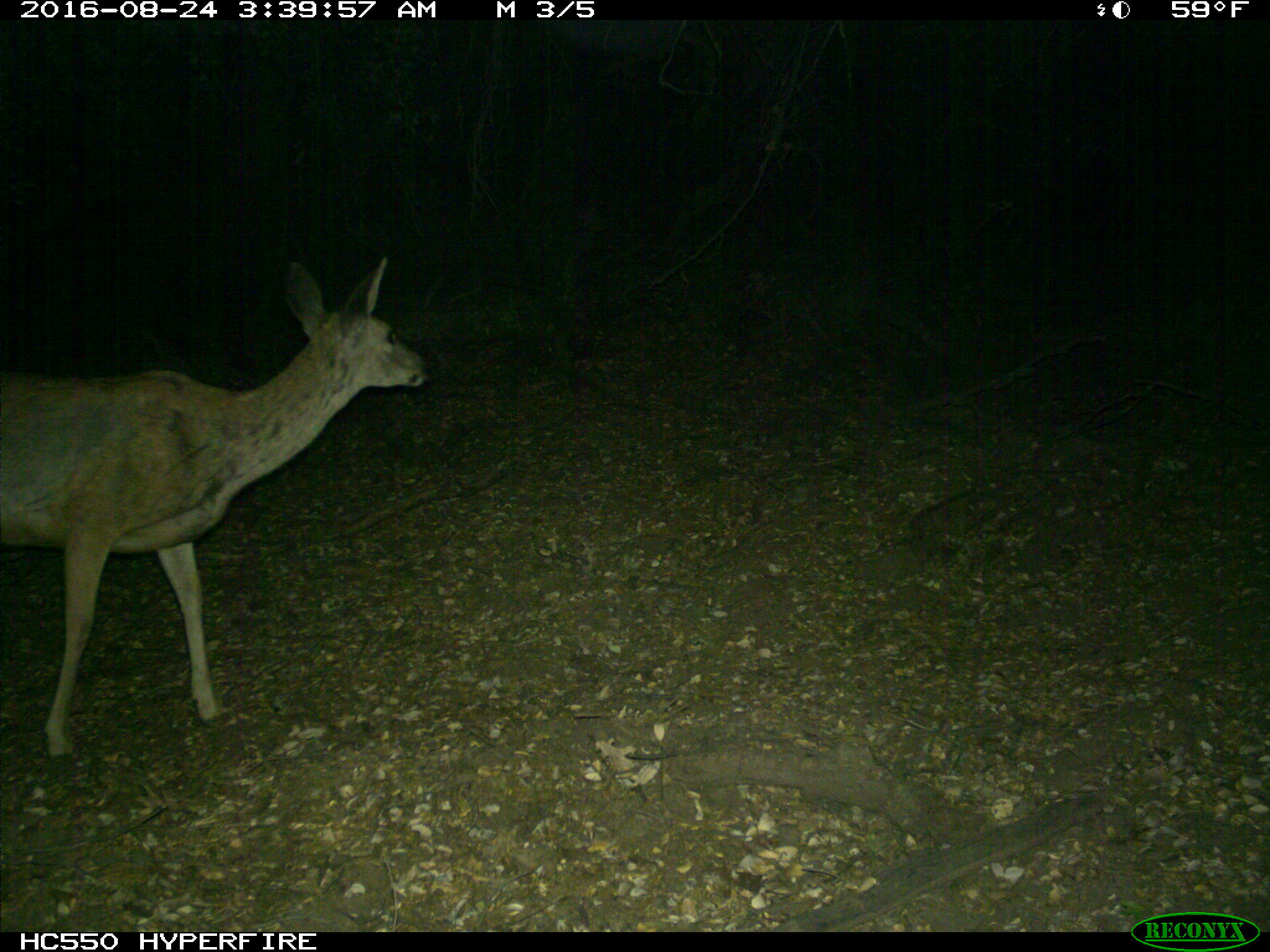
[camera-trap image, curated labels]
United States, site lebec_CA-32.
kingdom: Animalia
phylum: Chordata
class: Mammalia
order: Artiodactyla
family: Cervidae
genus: Odocoileus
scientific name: Odocoileus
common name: deer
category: unidentified deer